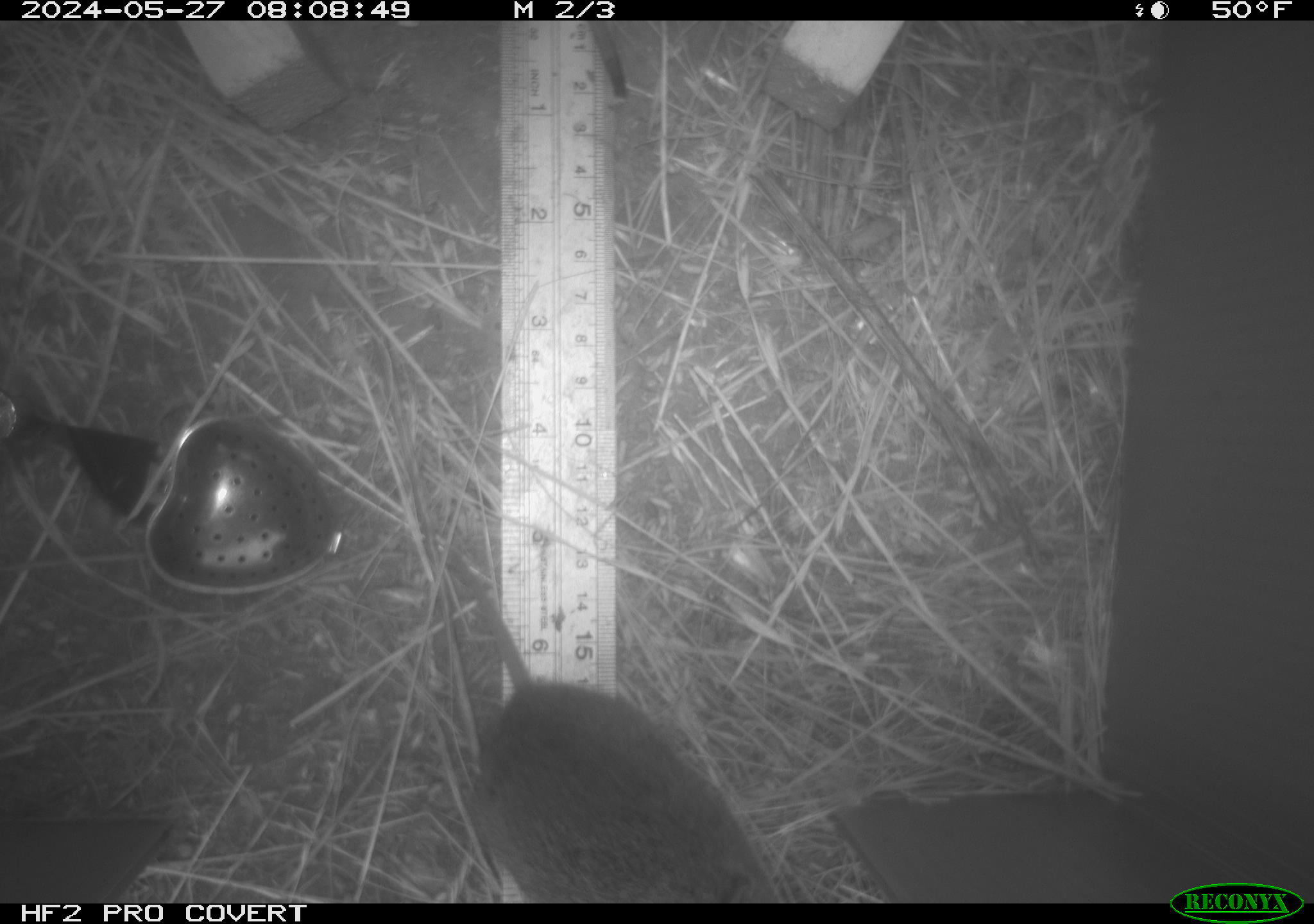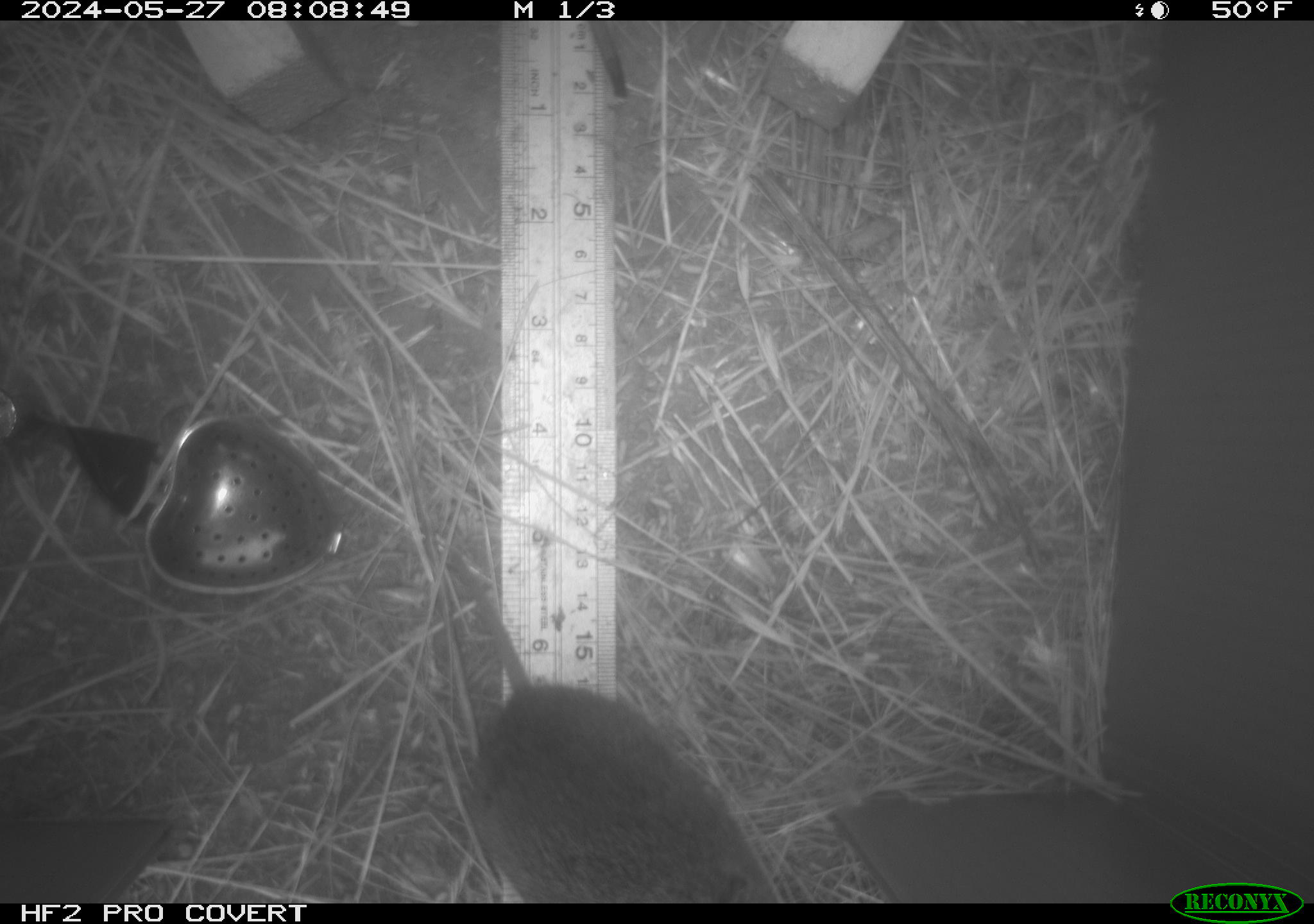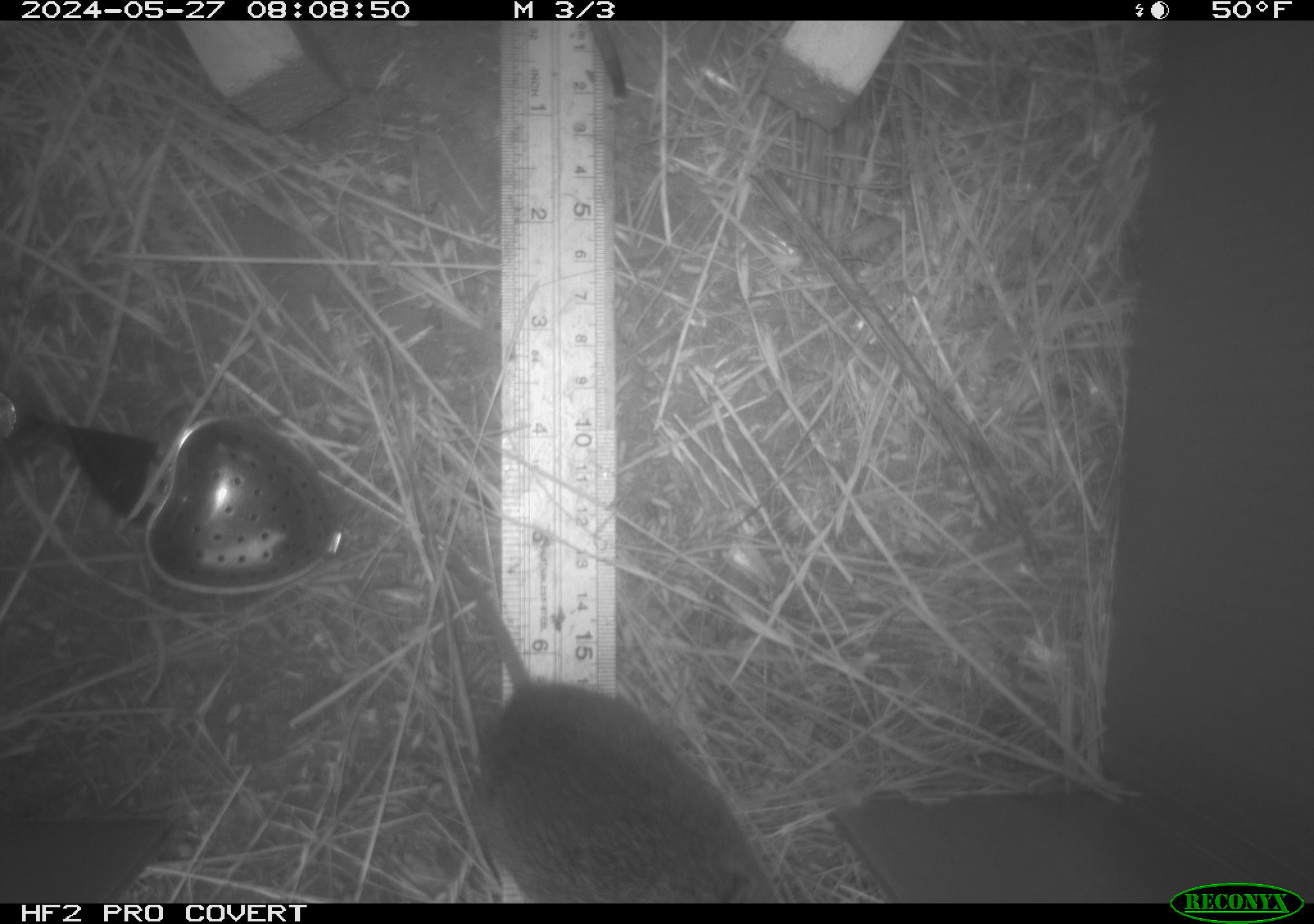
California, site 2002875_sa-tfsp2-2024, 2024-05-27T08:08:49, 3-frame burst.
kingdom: Animalia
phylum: Chordata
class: Mammalia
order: Rodentia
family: Cricetidae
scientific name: Arvicolinae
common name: voles, lemmings, and muskrats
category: arvicolinae subfamily